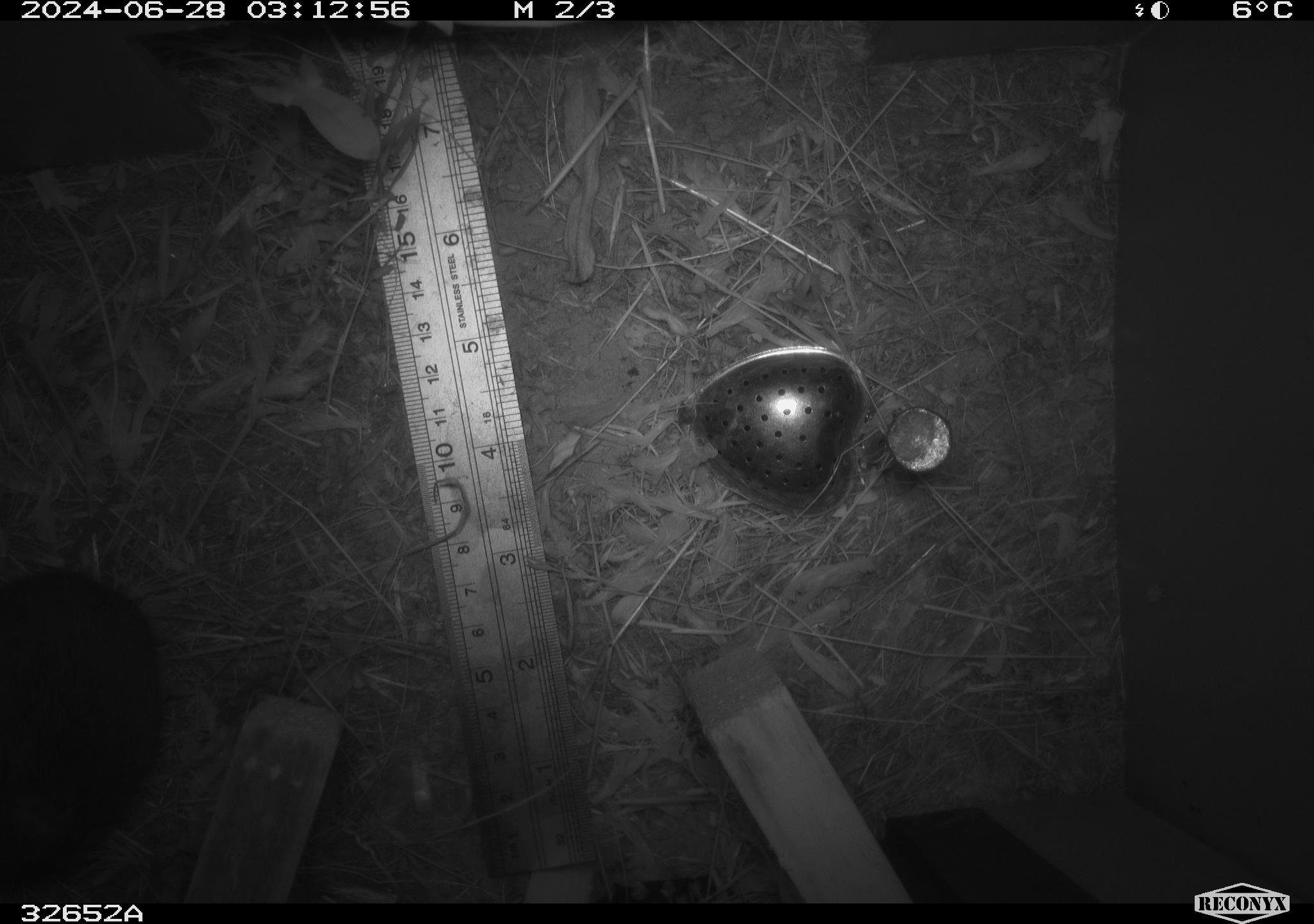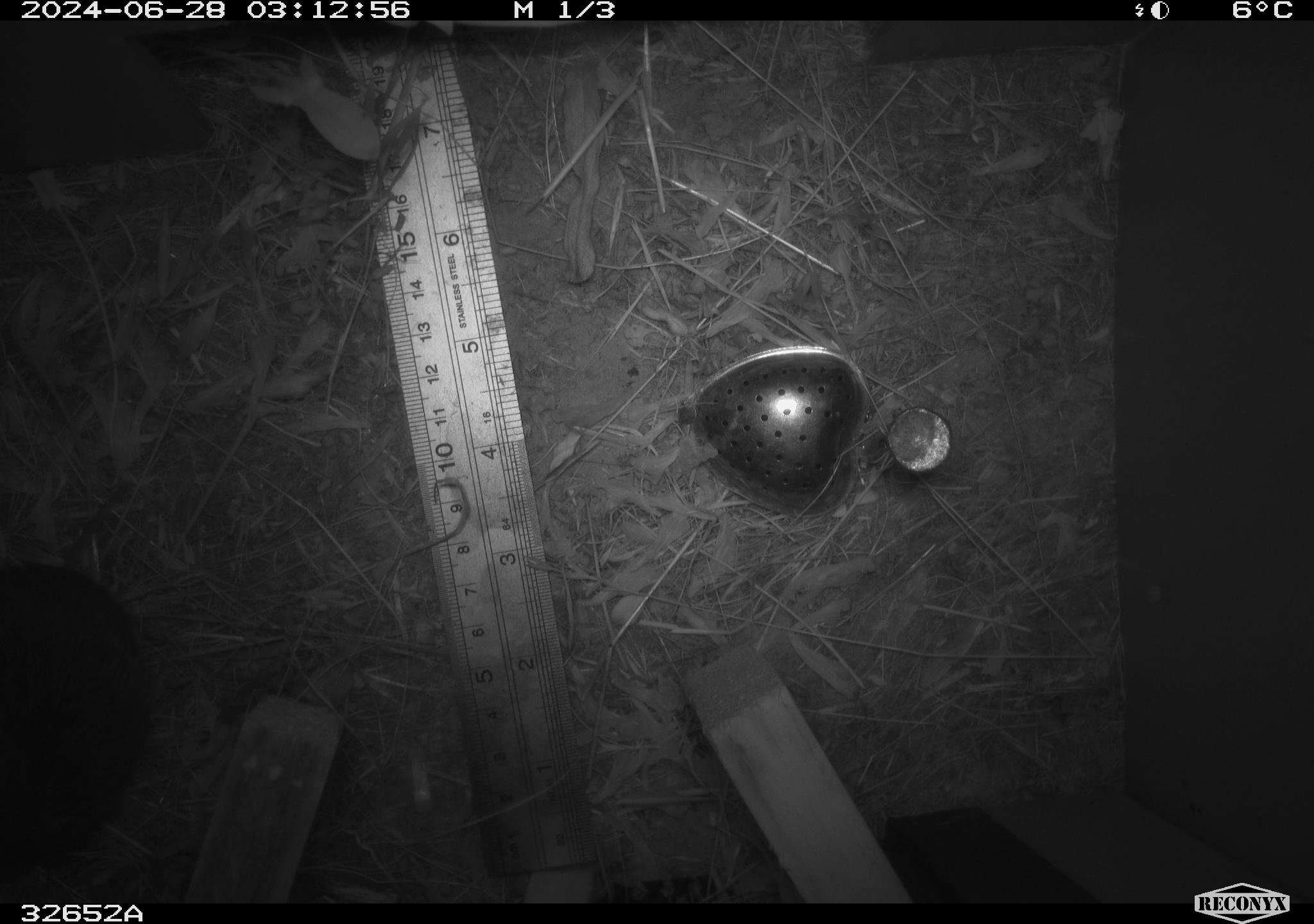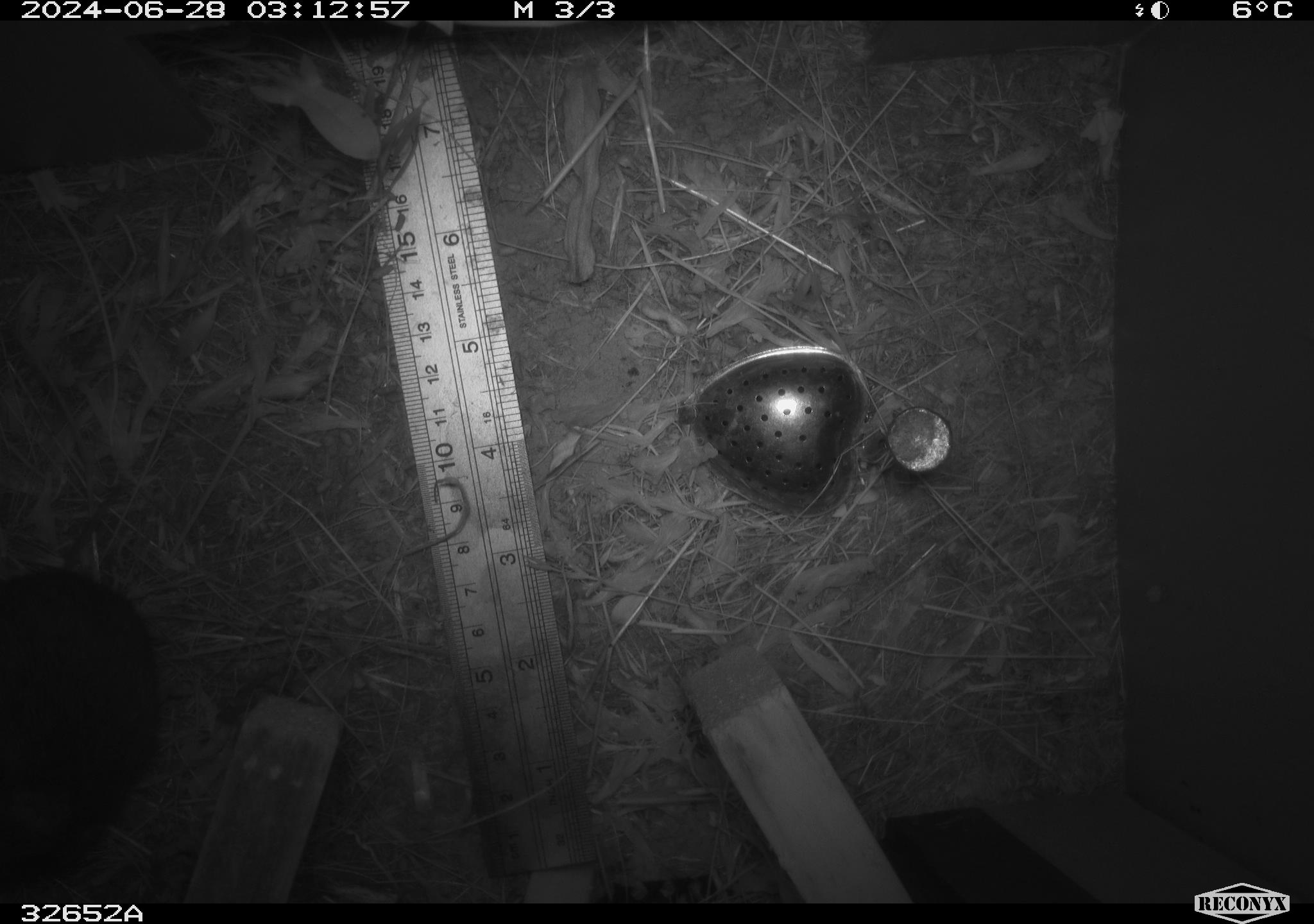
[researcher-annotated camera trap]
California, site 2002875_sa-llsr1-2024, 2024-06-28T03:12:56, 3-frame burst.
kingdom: Animalia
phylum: Chordata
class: Mammalia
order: Rodentia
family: Cricetidae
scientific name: Arvicolinae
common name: voles, lemmings, and muskrats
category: arvicolinae subfamily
Arvicolinae subfamily (voles, lemmings, and muskrats) (Arvicolinae).